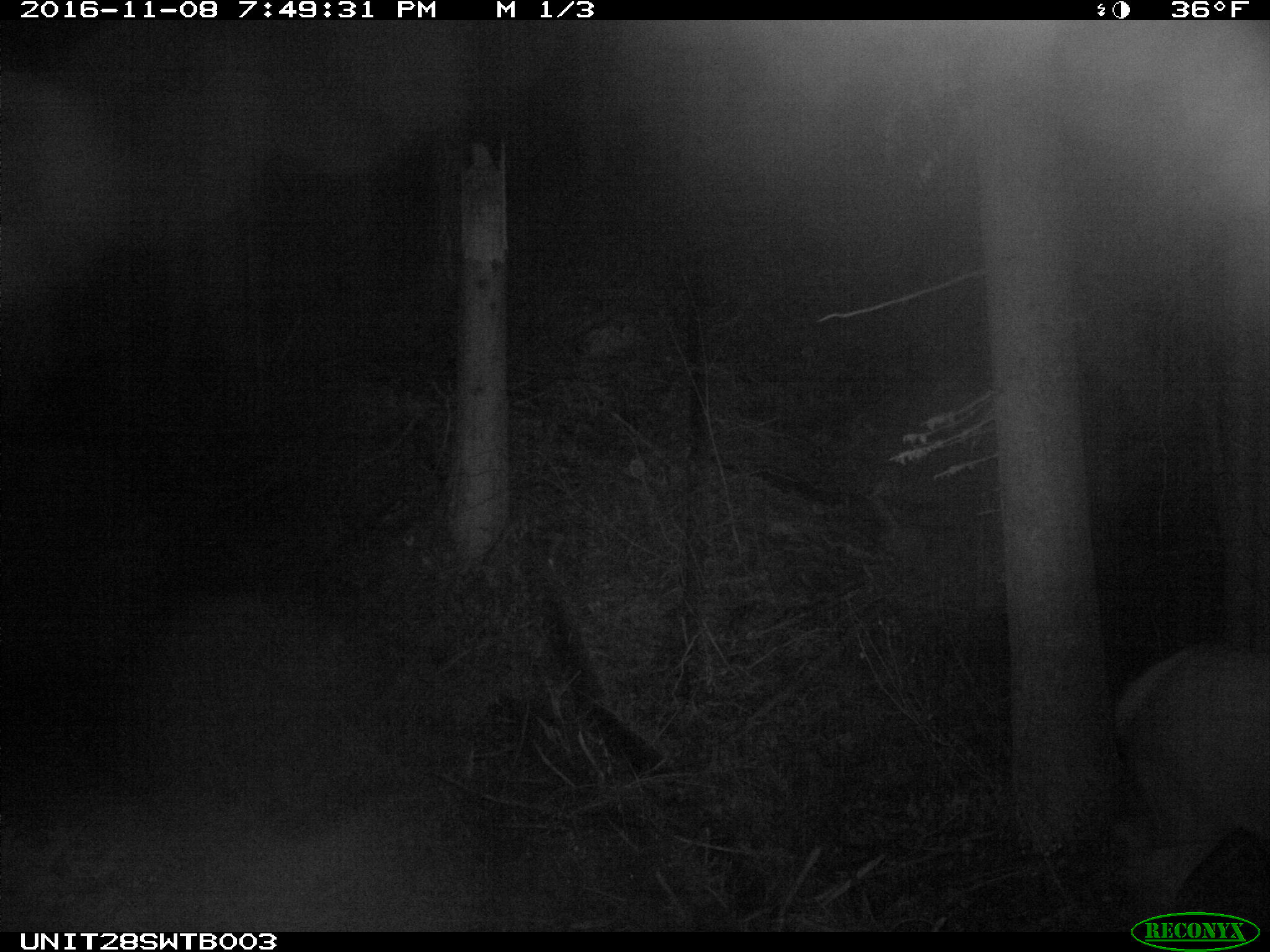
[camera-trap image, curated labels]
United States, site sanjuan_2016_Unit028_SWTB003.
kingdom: Animalia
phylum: Chordata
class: Mammalia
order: Artiodactyla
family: Cervidae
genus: Cervus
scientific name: Cervus elaphus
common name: red deer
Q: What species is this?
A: Cervus elaphus (red deer).